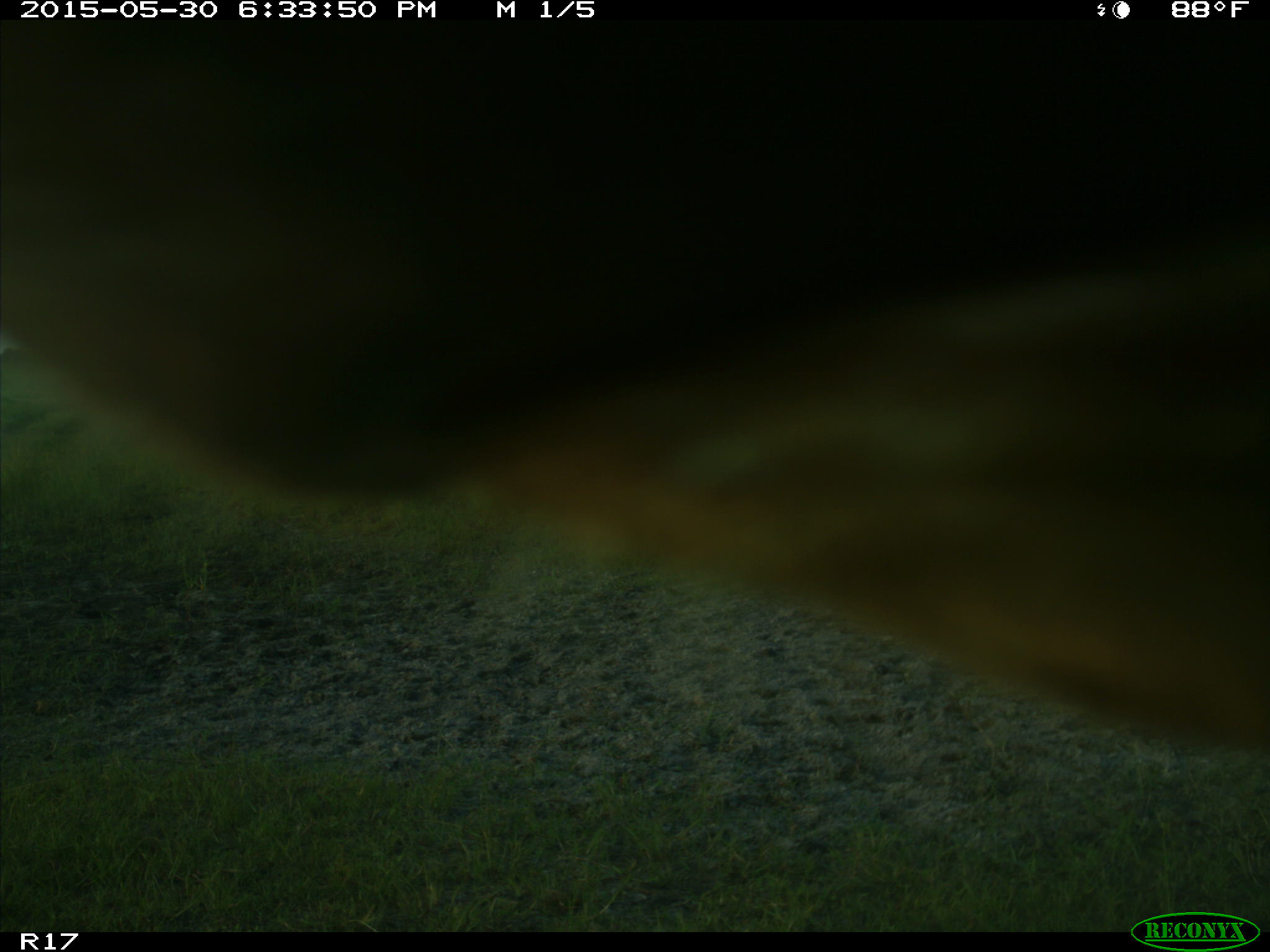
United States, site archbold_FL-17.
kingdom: Animalia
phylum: Chordata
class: Mammalia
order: Artiodactyla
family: Bovidae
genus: Bos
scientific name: Bos taurus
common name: domestic cow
Bos taurus (domestic cow).